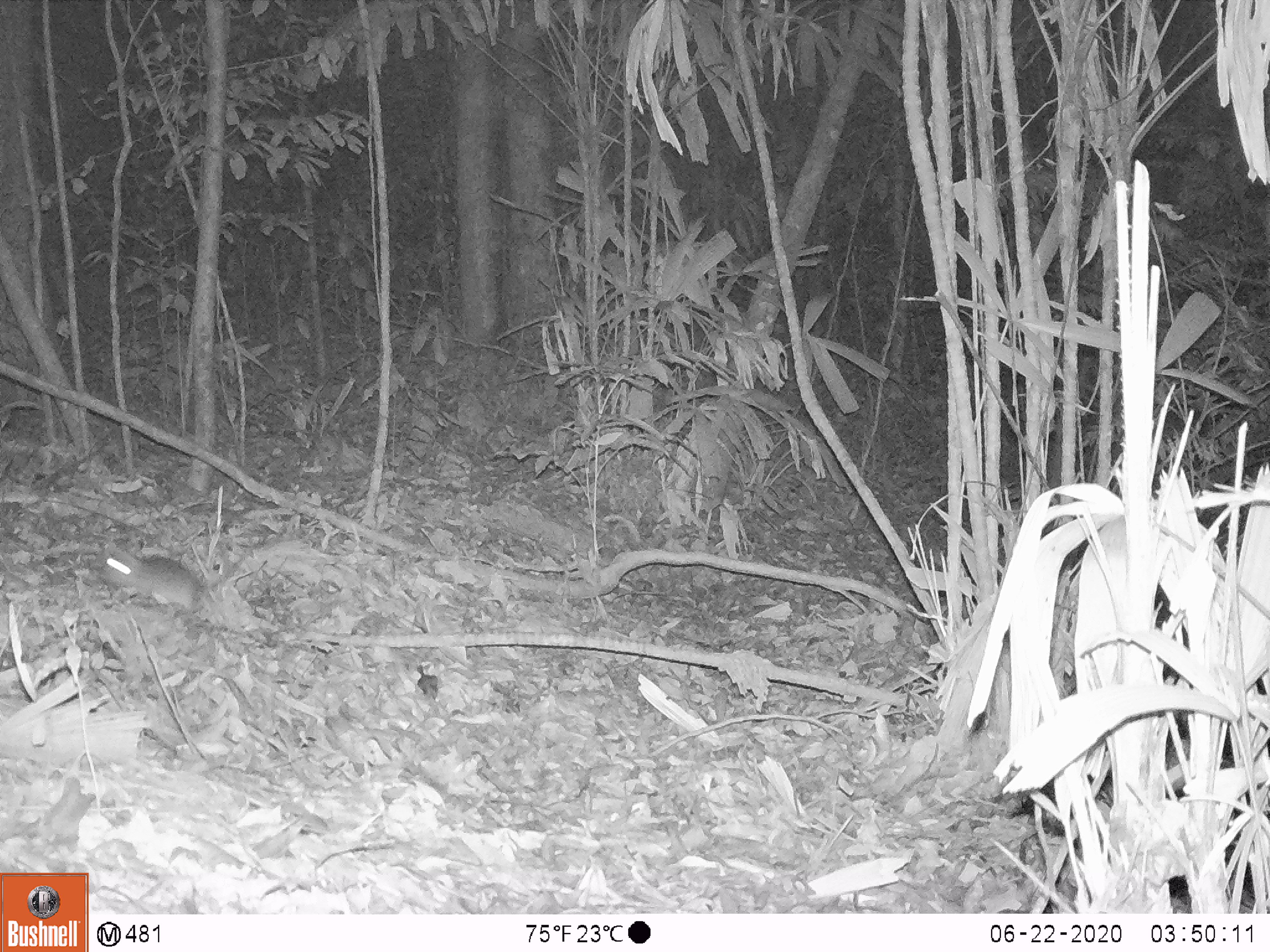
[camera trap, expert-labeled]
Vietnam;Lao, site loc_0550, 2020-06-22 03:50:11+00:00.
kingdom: Animalia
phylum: Chordata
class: Mammalia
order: Rodentia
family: Muridae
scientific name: Muridae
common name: old-world mice and rats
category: unidentified murid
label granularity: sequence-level